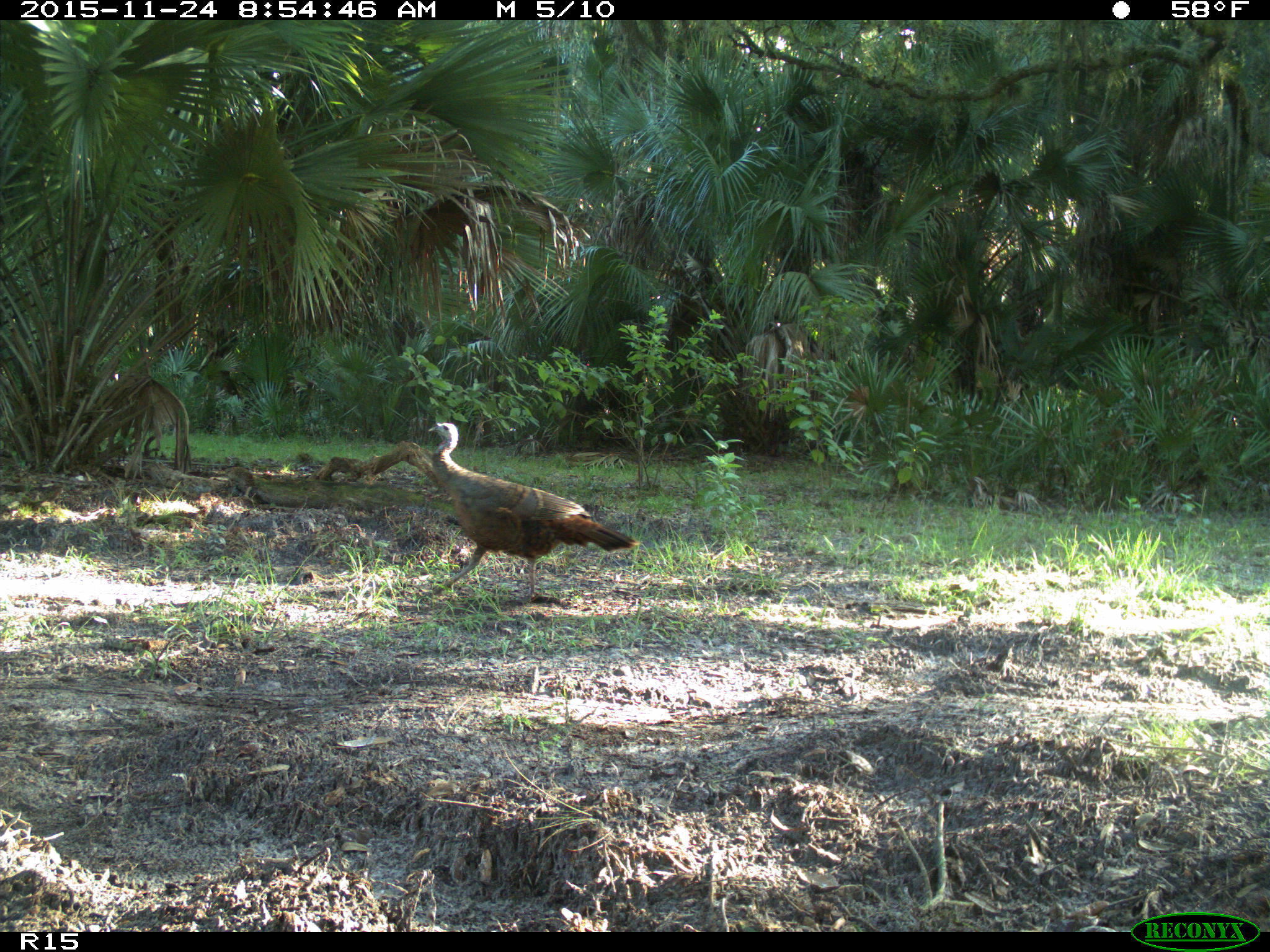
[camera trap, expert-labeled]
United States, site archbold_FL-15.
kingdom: Animalia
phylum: Chordata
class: Aves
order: Galliformes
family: Phasianidae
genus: Meleagris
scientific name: Meleagris gallopavo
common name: wild turkey